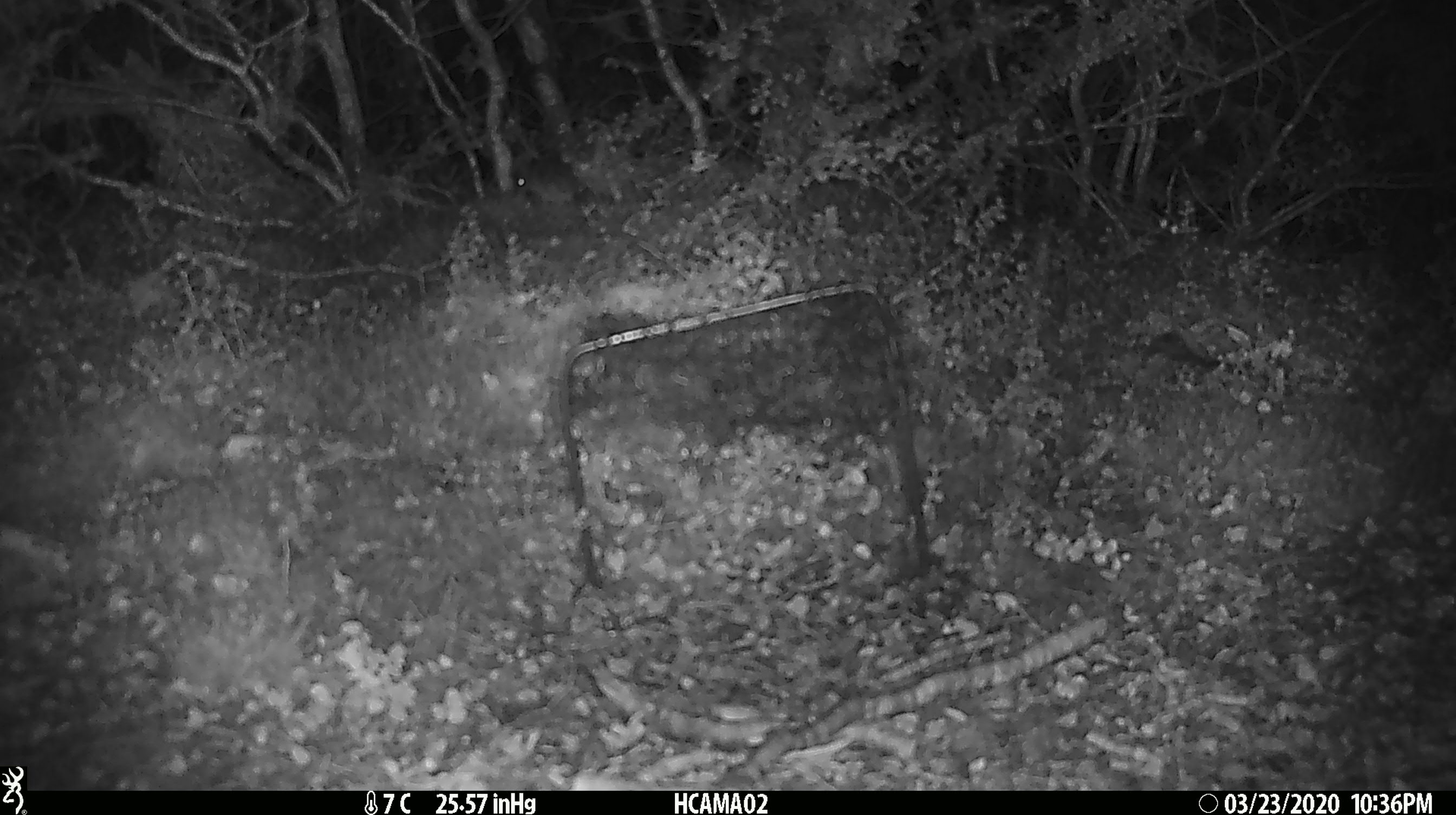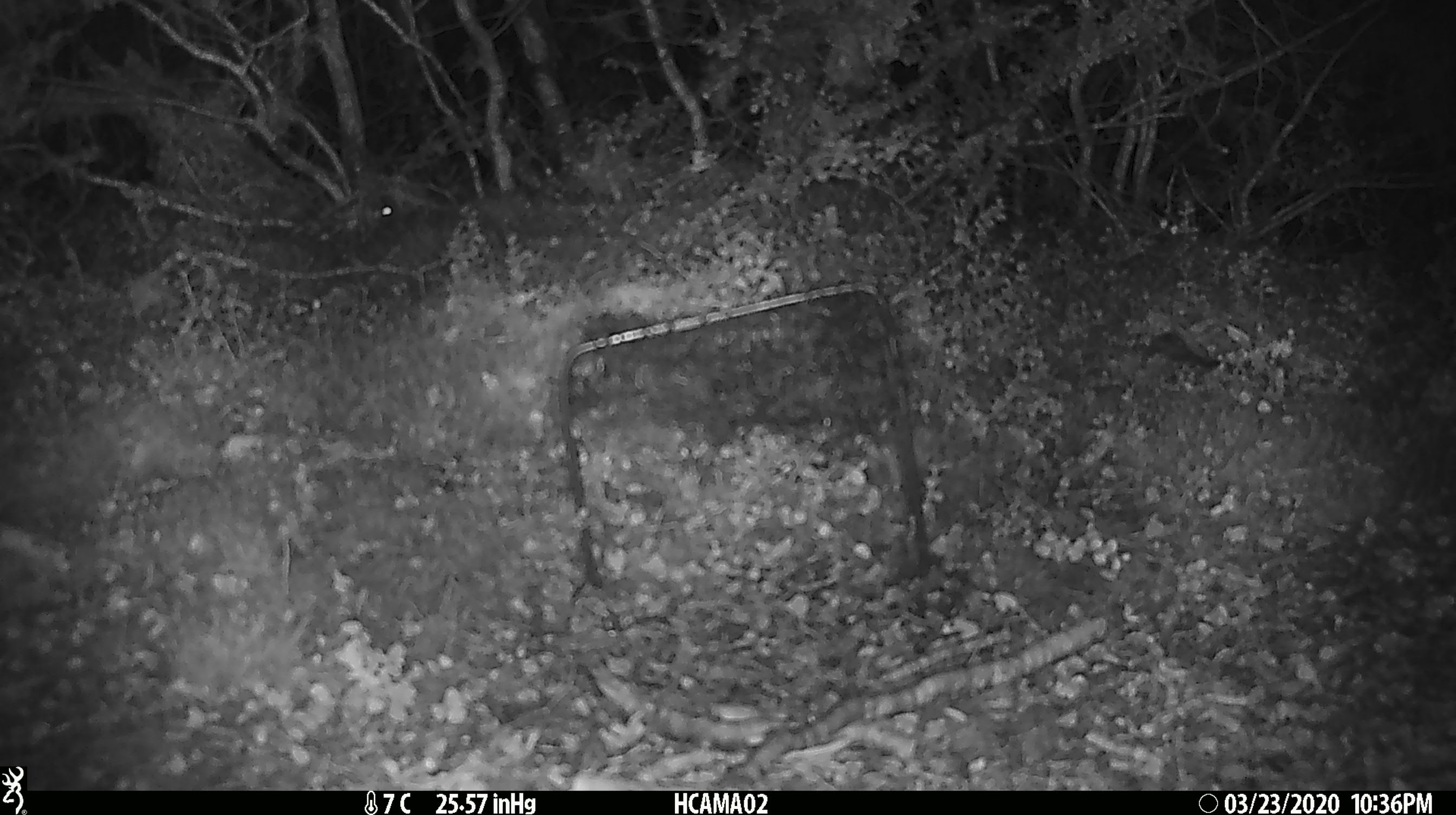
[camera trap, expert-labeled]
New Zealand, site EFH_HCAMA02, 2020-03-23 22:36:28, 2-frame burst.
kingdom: Animalia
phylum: Chordata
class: Mammalia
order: Rodentia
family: Muridae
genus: Mus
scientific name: Mus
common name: mouse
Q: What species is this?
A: Mouse (Mus).